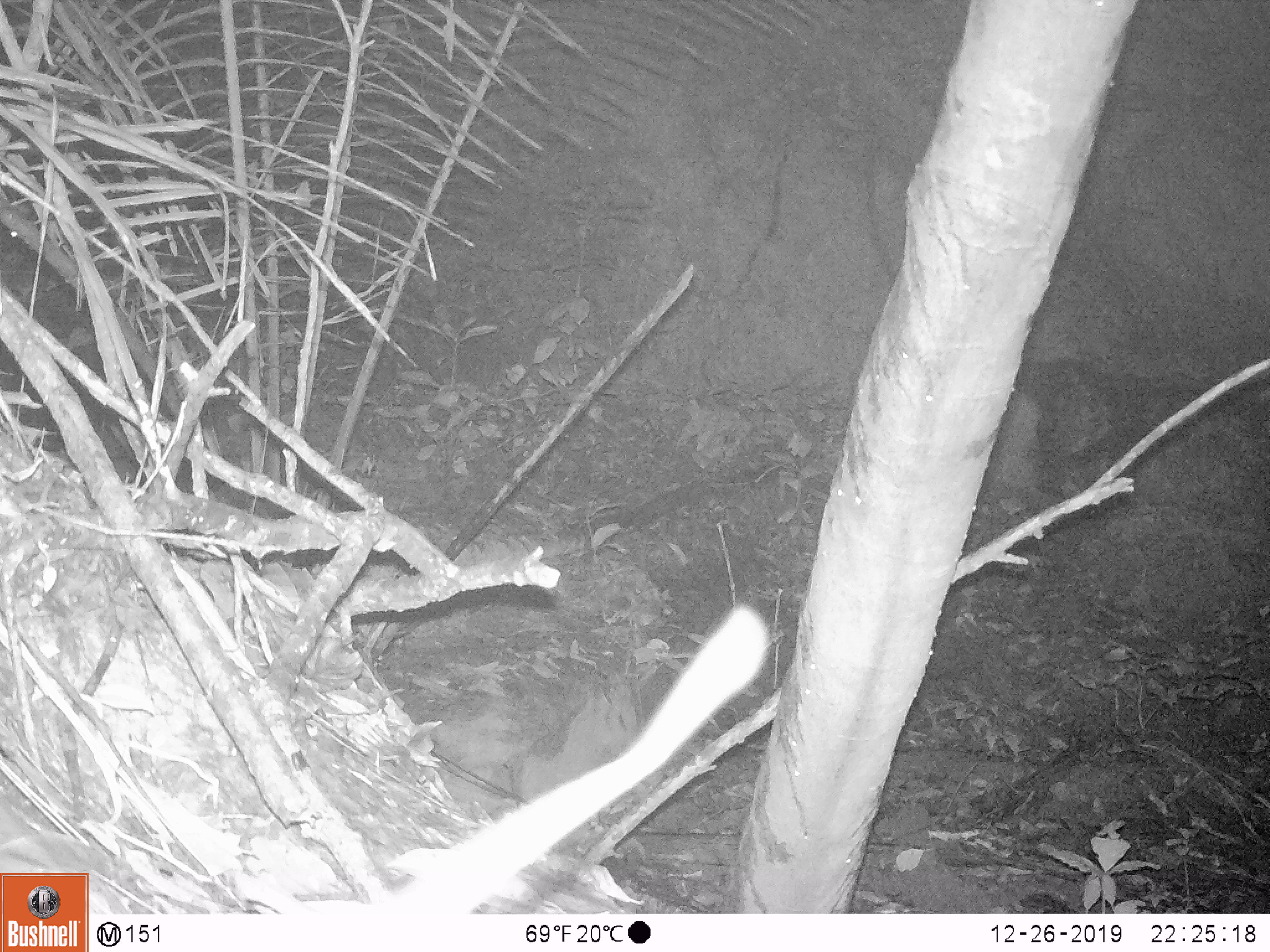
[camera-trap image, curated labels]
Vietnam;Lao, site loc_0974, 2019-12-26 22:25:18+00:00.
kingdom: Animalia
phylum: Chordata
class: Mammalia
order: Rodentia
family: Muridae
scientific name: Muridae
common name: old-world mice and rats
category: unidentified murid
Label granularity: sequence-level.